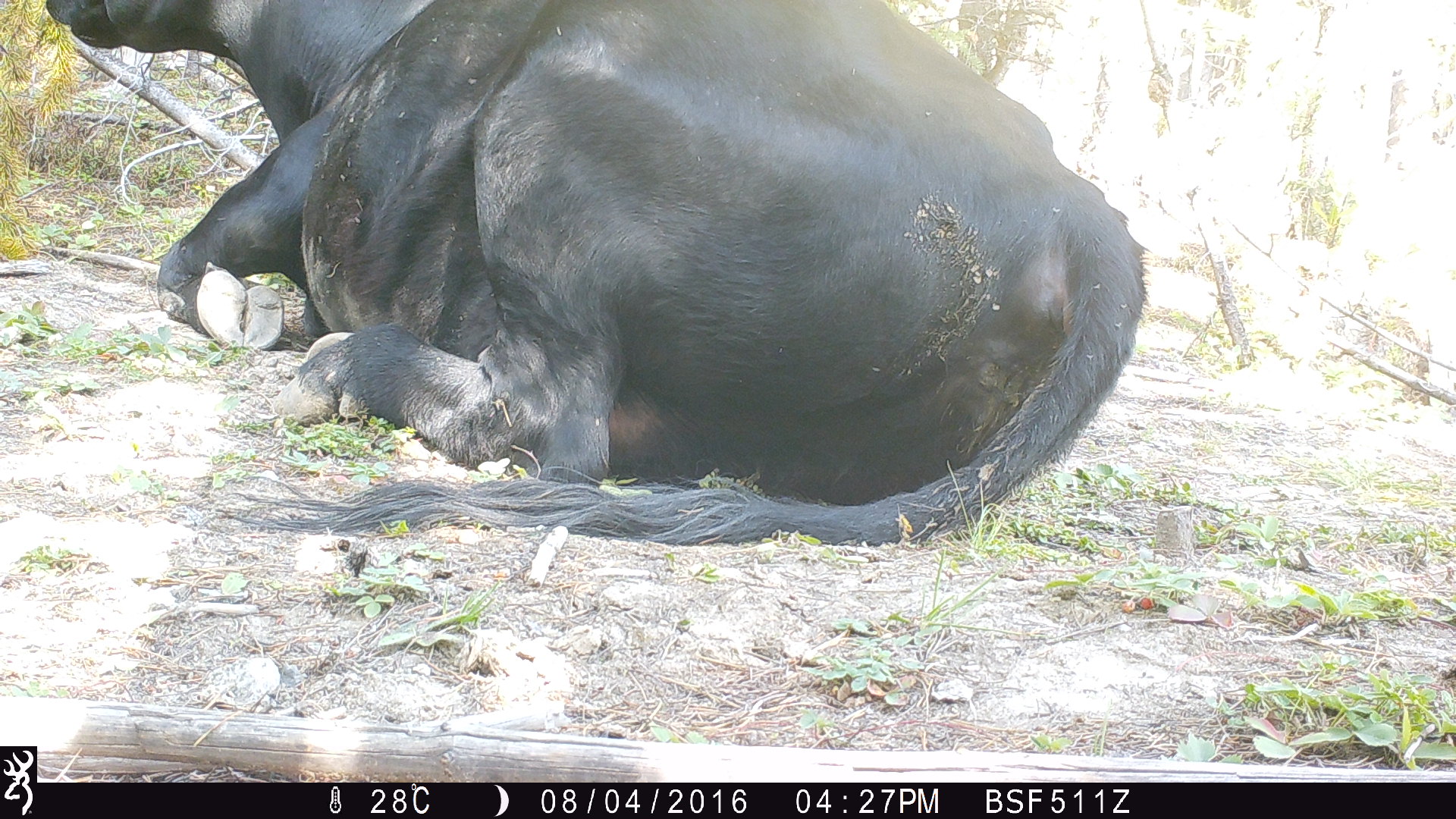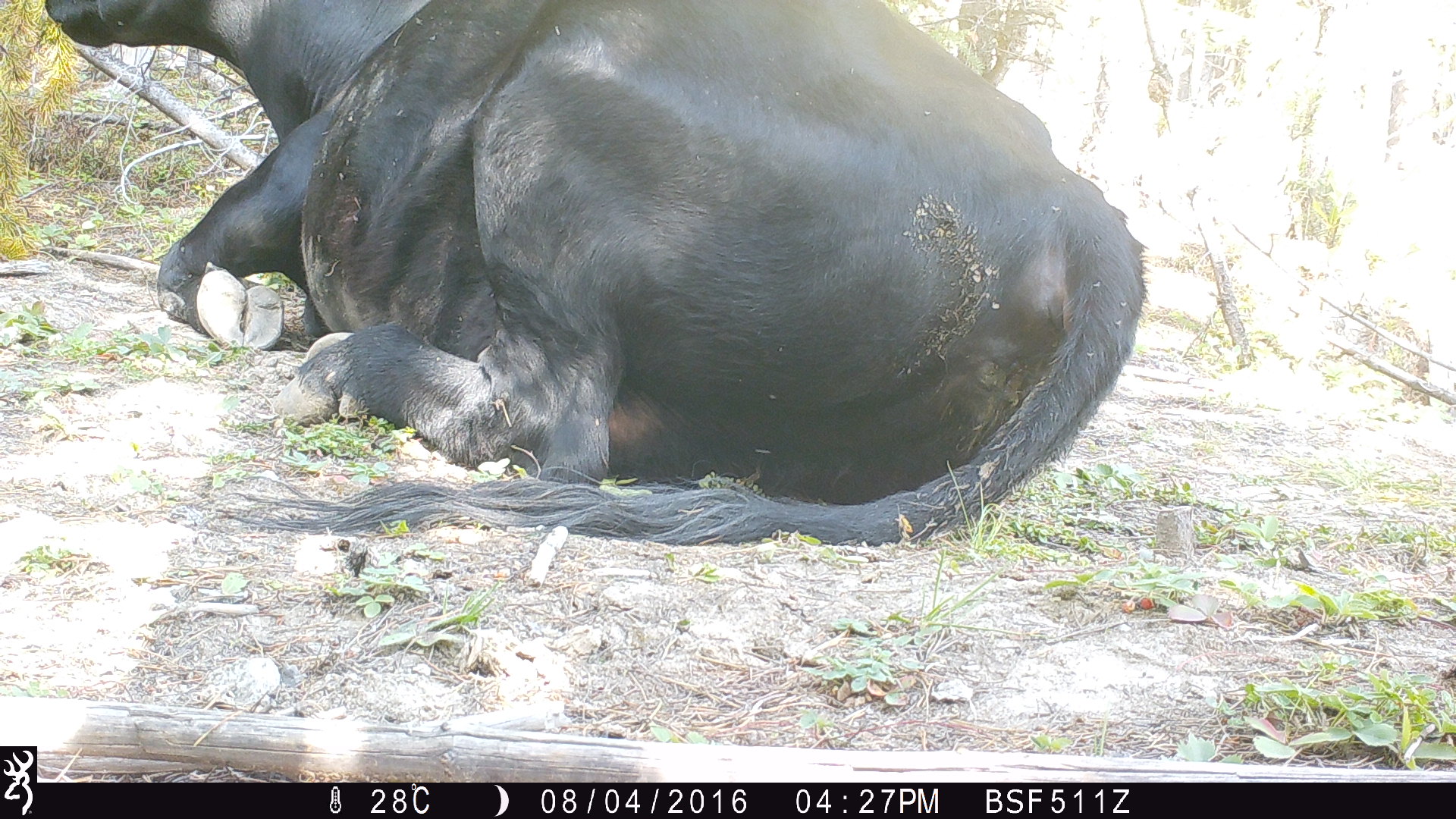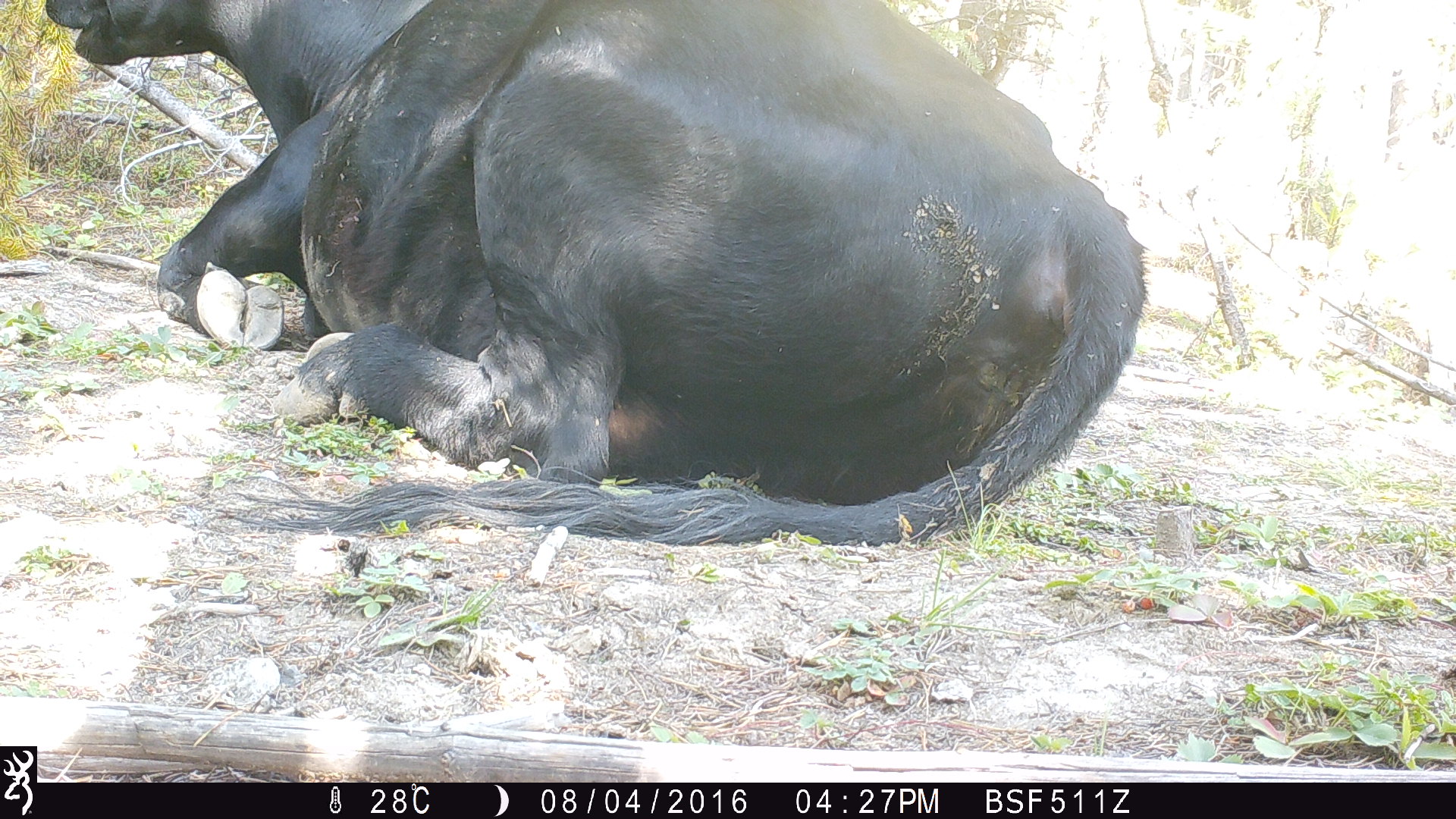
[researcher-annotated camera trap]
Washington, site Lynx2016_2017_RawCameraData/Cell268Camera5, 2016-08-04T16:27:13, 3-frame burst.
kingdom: Animalia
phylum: Chordata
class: Mammalia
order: Artiodactyla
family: Bovidae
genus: Bos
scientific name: Bos taurus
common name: domestic cattle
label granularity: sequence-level